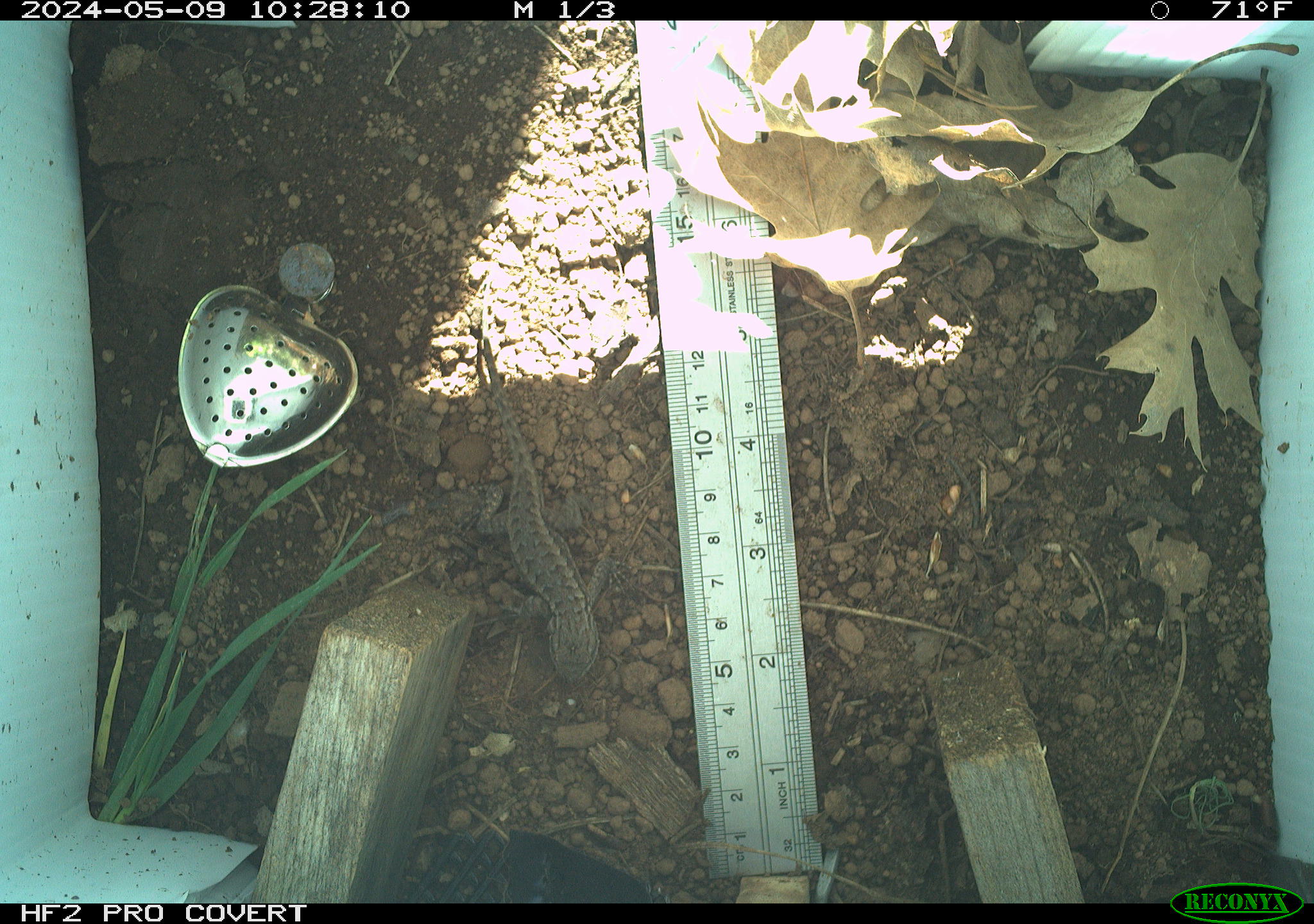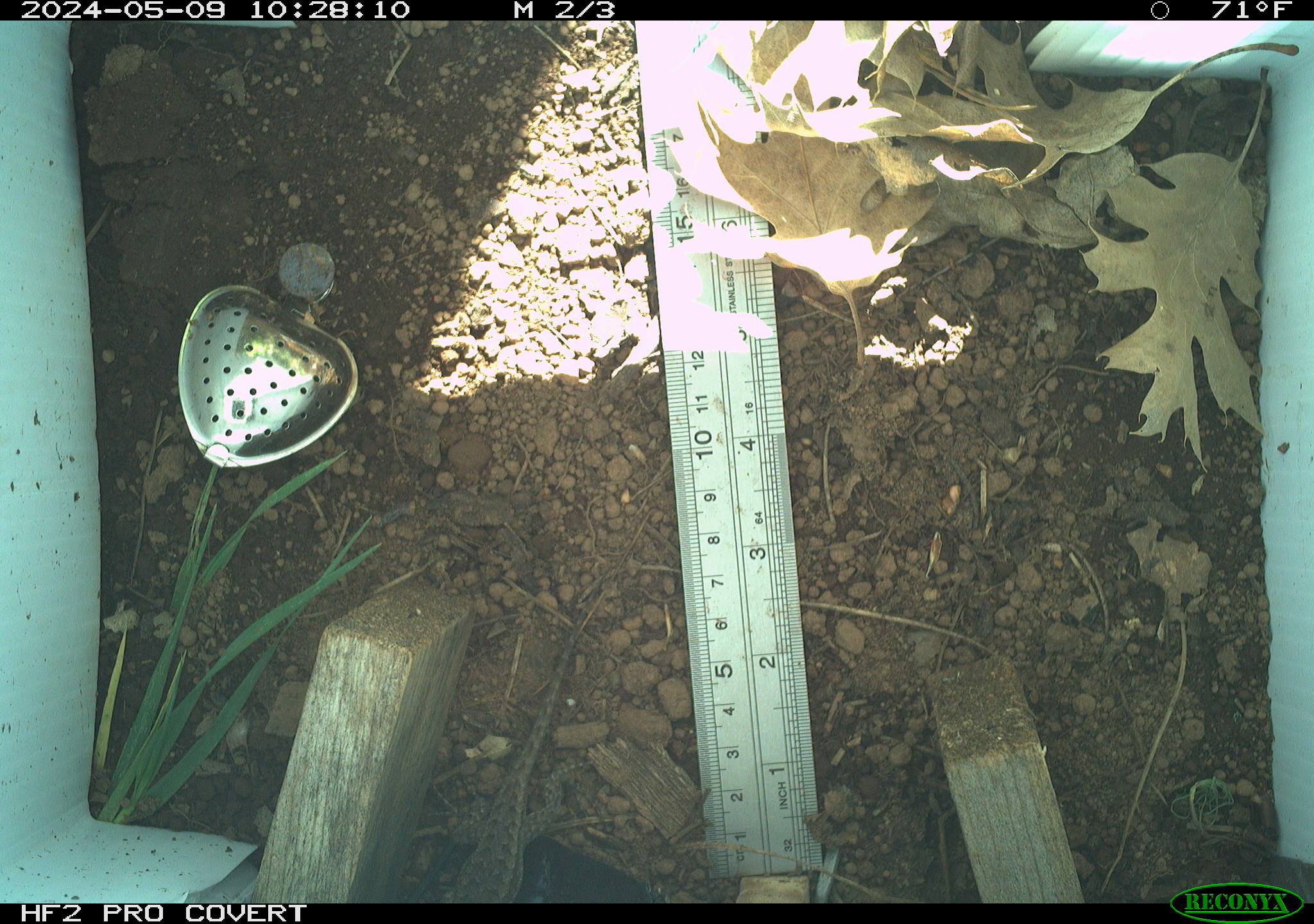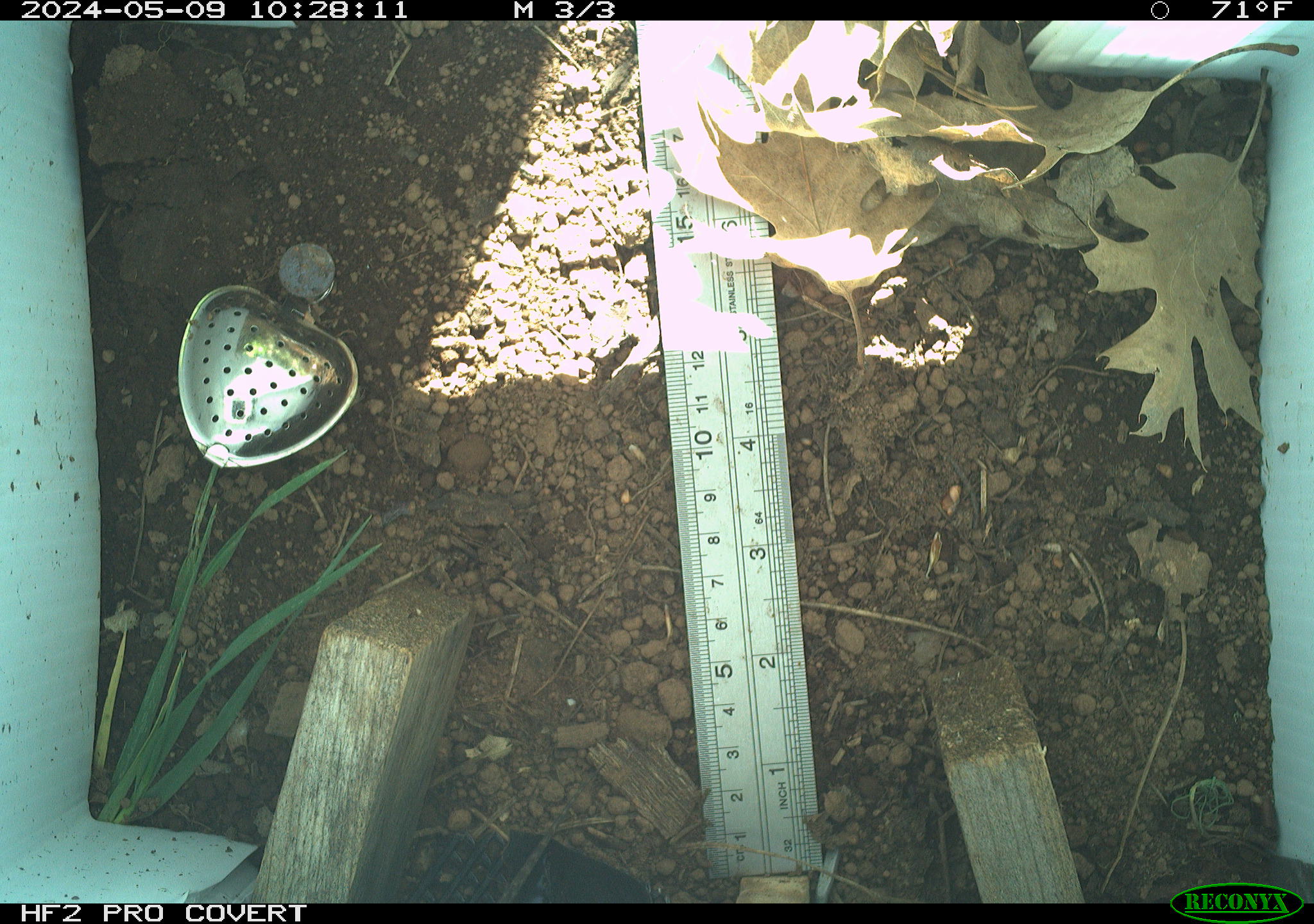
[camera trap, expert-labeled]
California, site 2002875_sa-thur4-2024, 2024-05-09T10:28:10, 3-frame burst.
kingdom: Animalia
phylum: Chordata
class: Reptilia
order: Squamata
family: Phrynosomatidae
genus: Sceloporus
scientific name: Sceloporus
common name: spiny lizards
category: sceloporus species